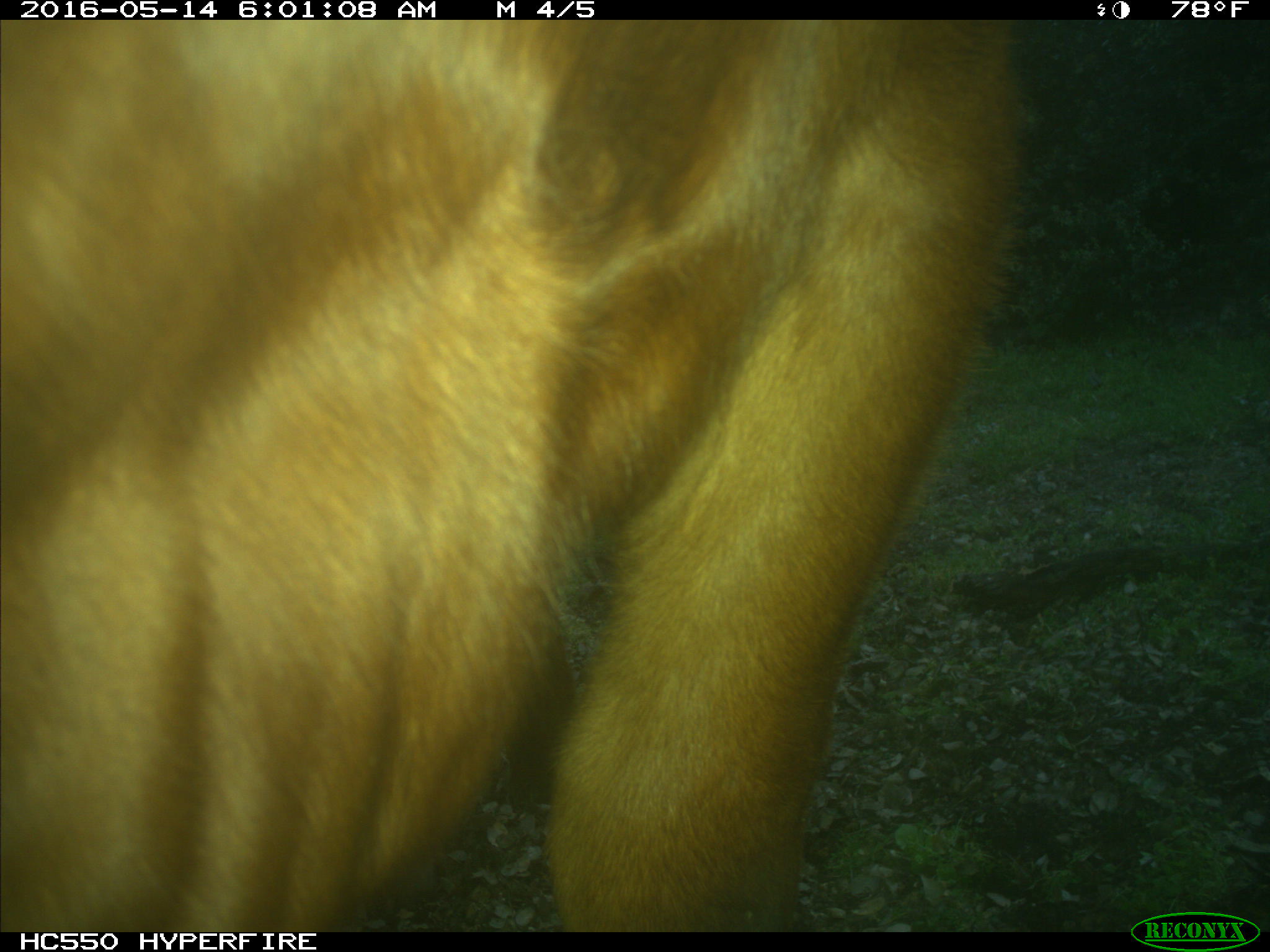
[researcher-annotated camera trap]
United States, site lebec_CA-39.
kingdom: Animalia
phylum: Chordata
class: Mammalia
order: Artiodactyla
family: Bovidae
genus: Bos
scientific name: Bos taurus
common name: domestic cow